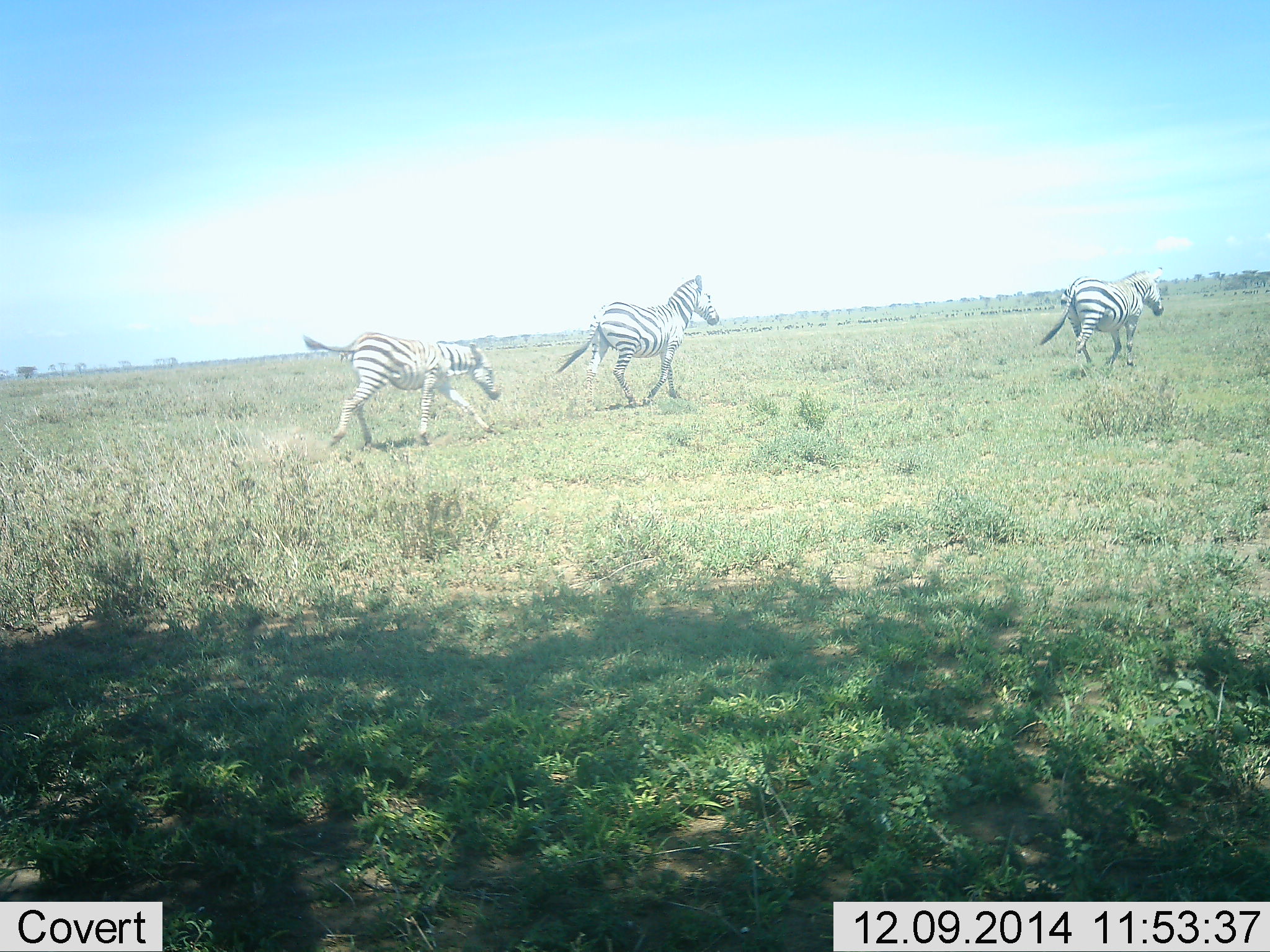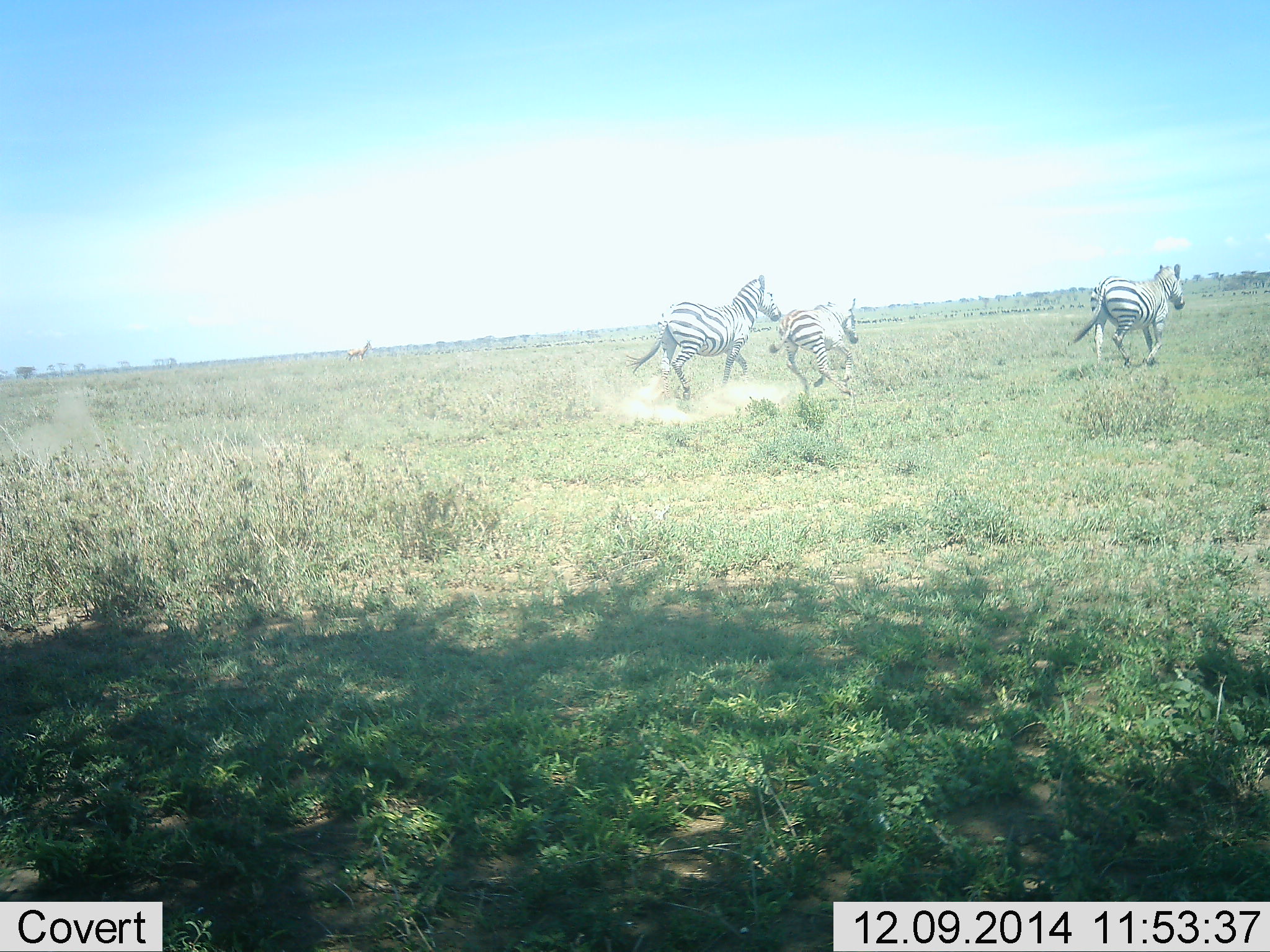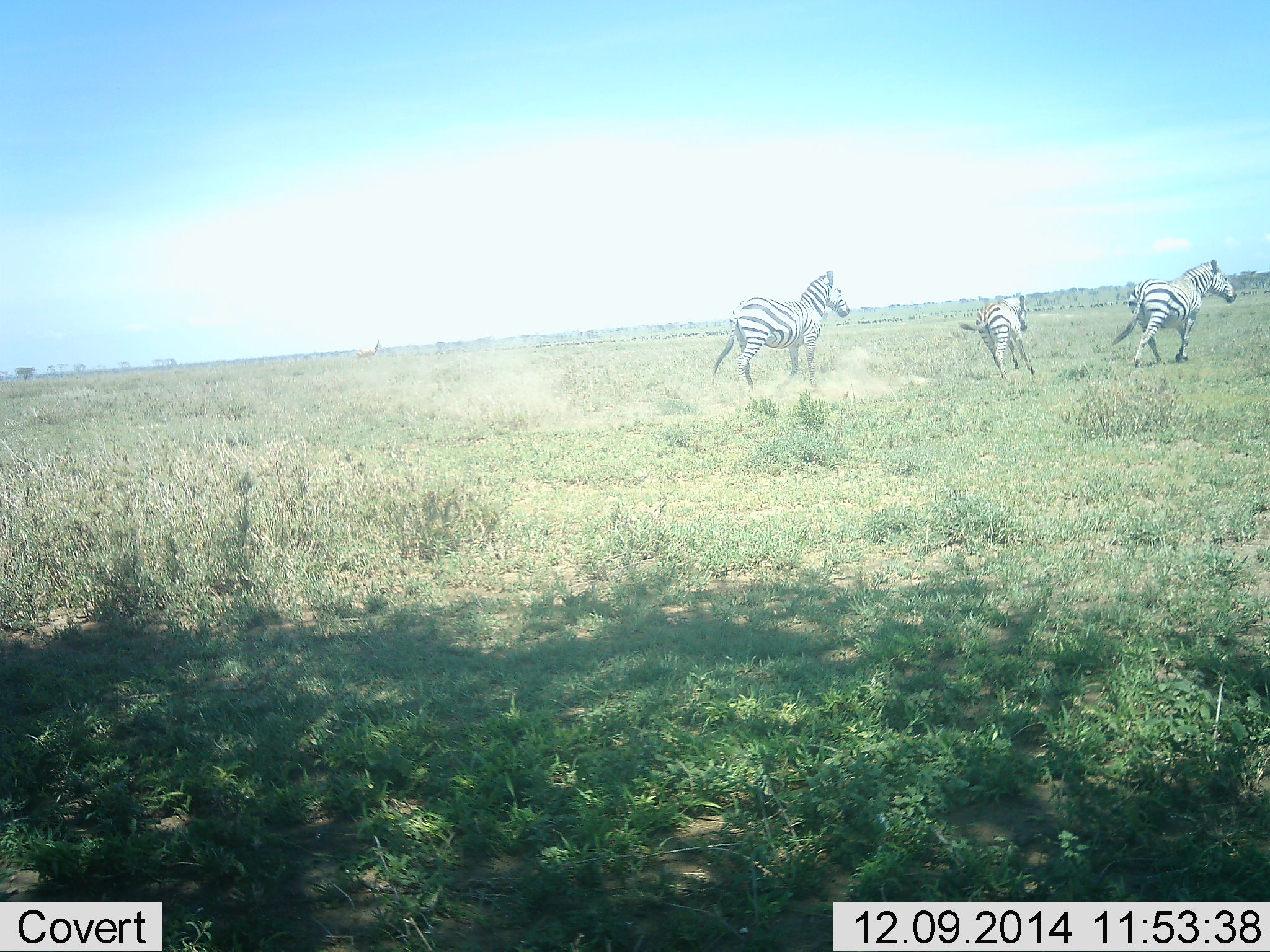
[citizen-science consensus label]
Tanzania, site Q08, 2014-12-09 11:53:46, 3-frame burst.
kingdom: Animalia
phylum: Chordata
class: Mammalia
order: Perissodactyla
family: Equidae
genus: Equus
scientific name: Equus quagga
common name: plains zebra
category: zebra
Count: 3.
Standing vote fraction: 0%.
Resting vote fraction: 0%.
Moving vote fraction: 100%.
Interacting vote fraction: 8%.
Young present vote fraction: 17%.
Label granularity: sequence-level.